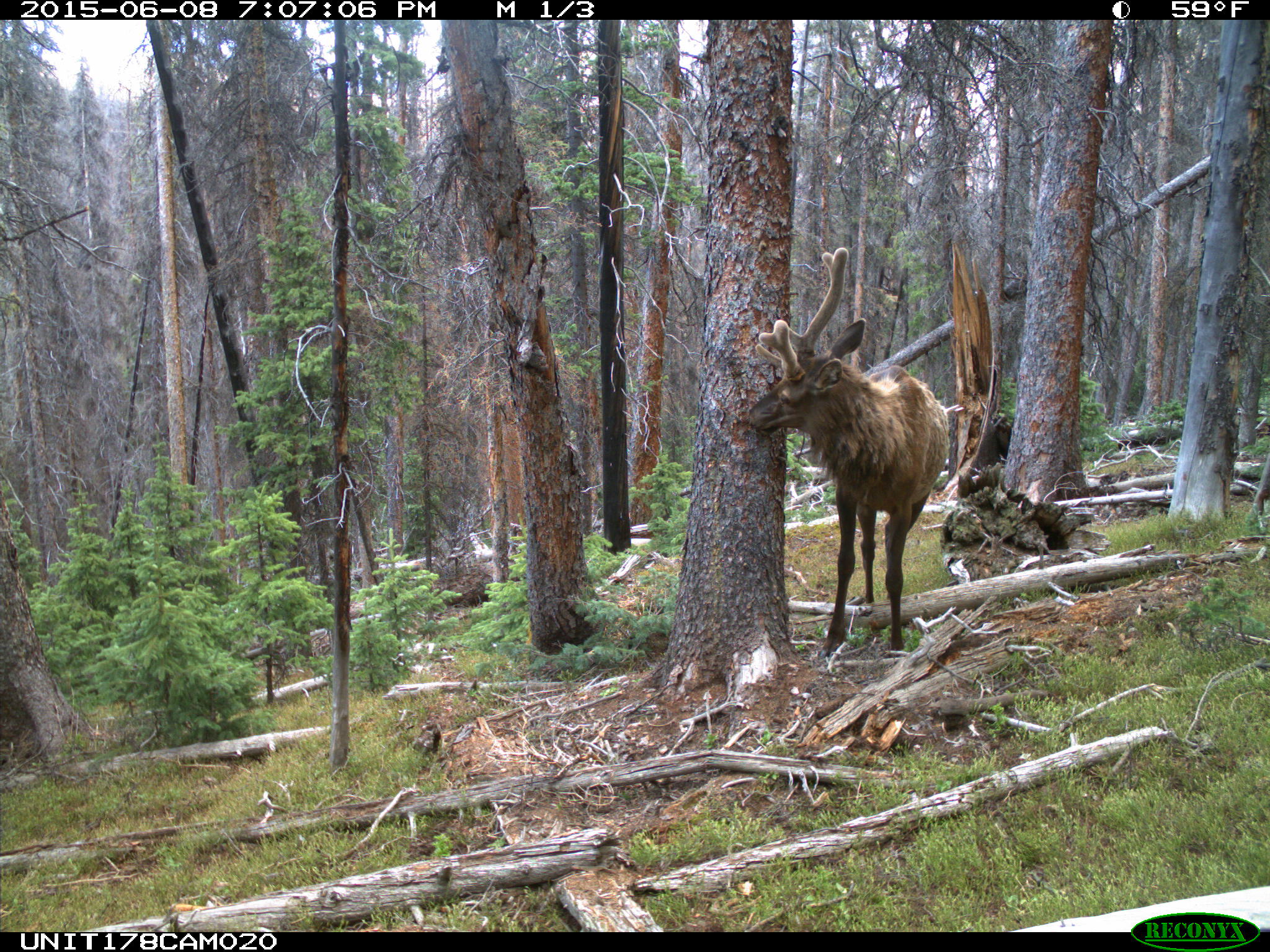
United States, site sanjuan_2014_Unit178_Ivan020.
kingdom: Animalia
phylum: Chordata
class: Mammalia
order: Artiodactyla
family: Cervidae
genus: Cervus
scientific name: Cervus elaphus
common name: red deer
Cervus elaphus (red deer).